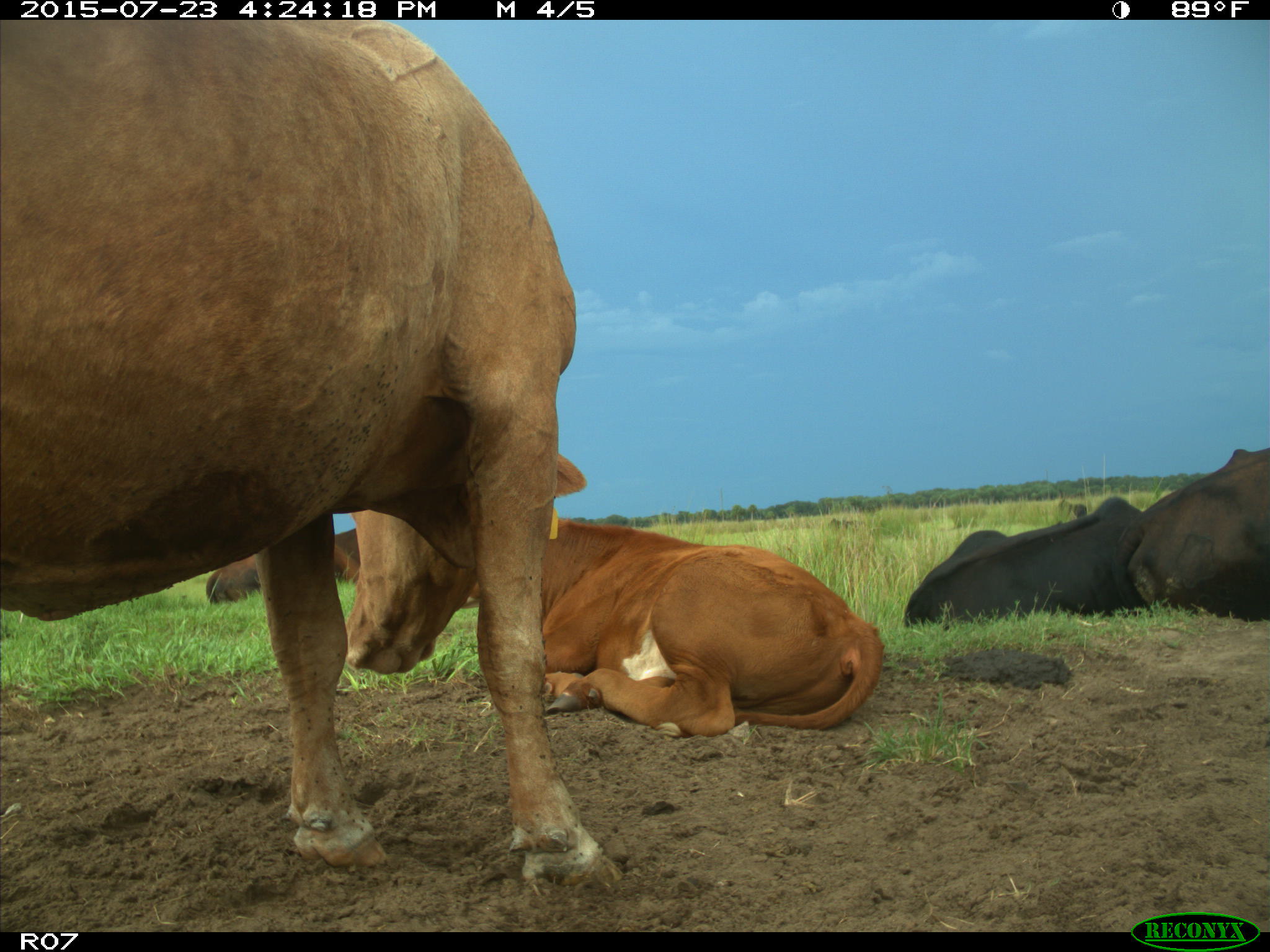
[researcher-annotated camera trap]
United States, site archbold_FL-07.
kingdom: Animalia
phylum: Chordata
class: Mammalia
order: Artiodactyla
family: Bovidae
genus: Bos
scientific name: Bos taurus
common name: domestic cow